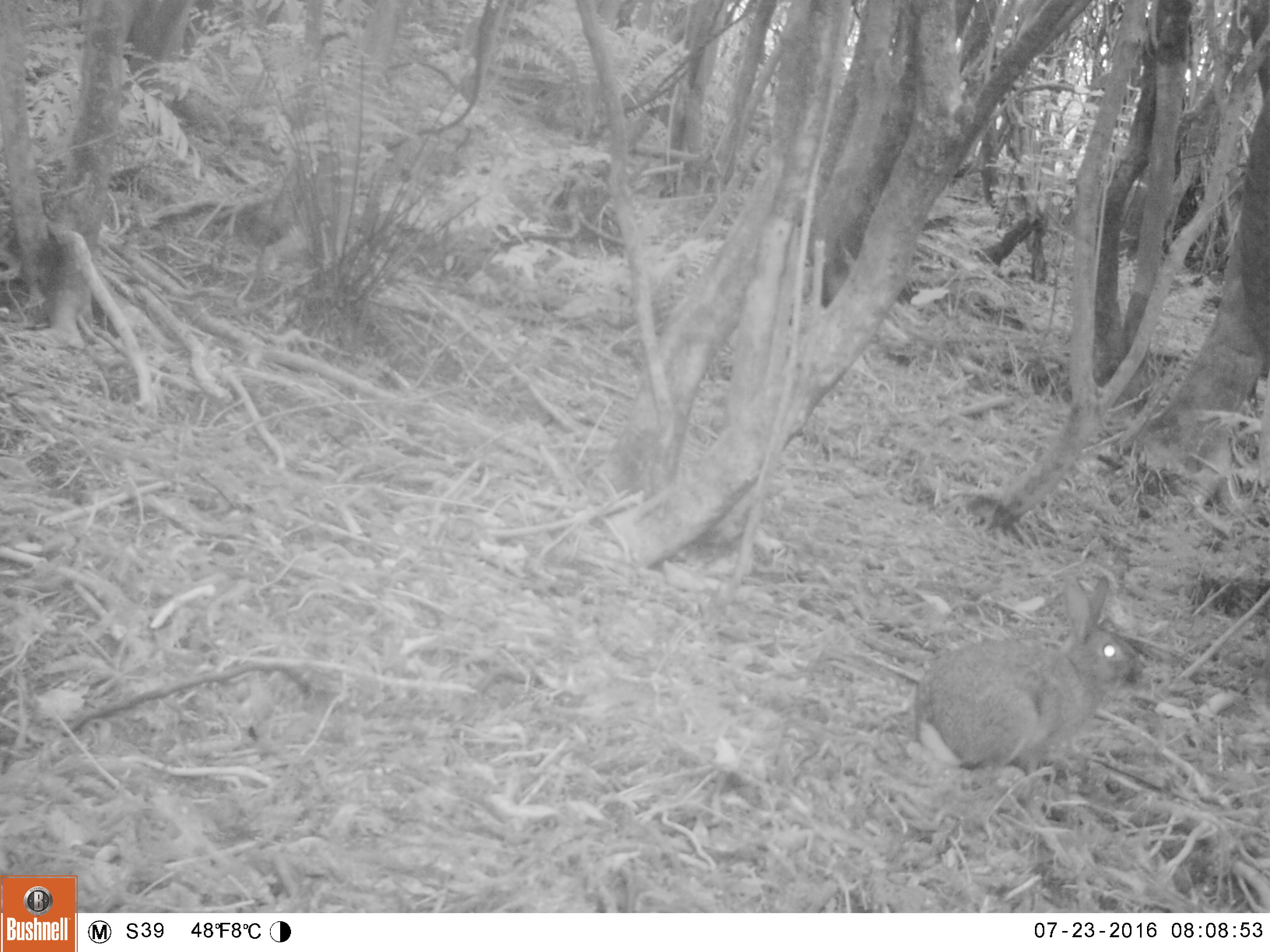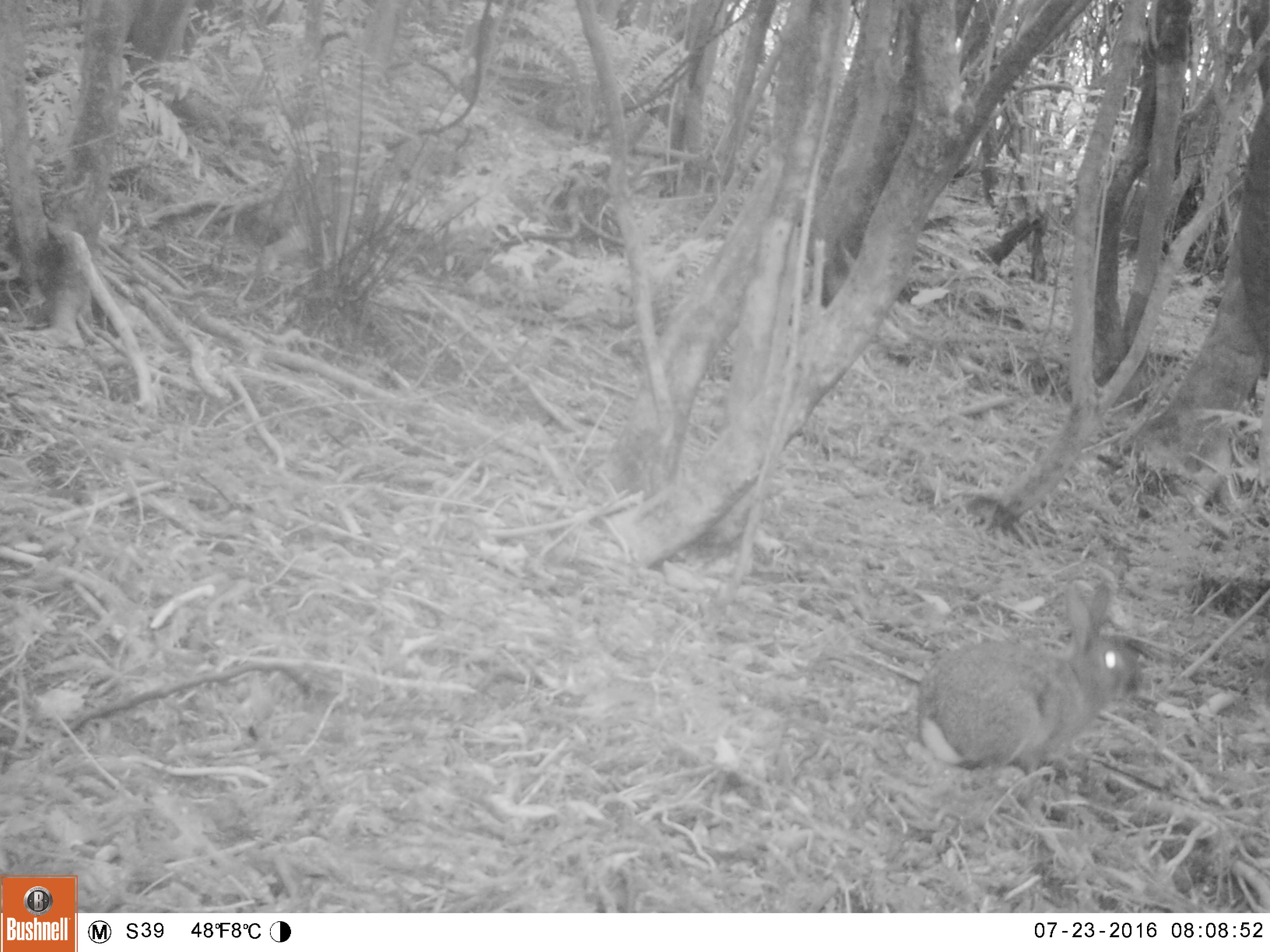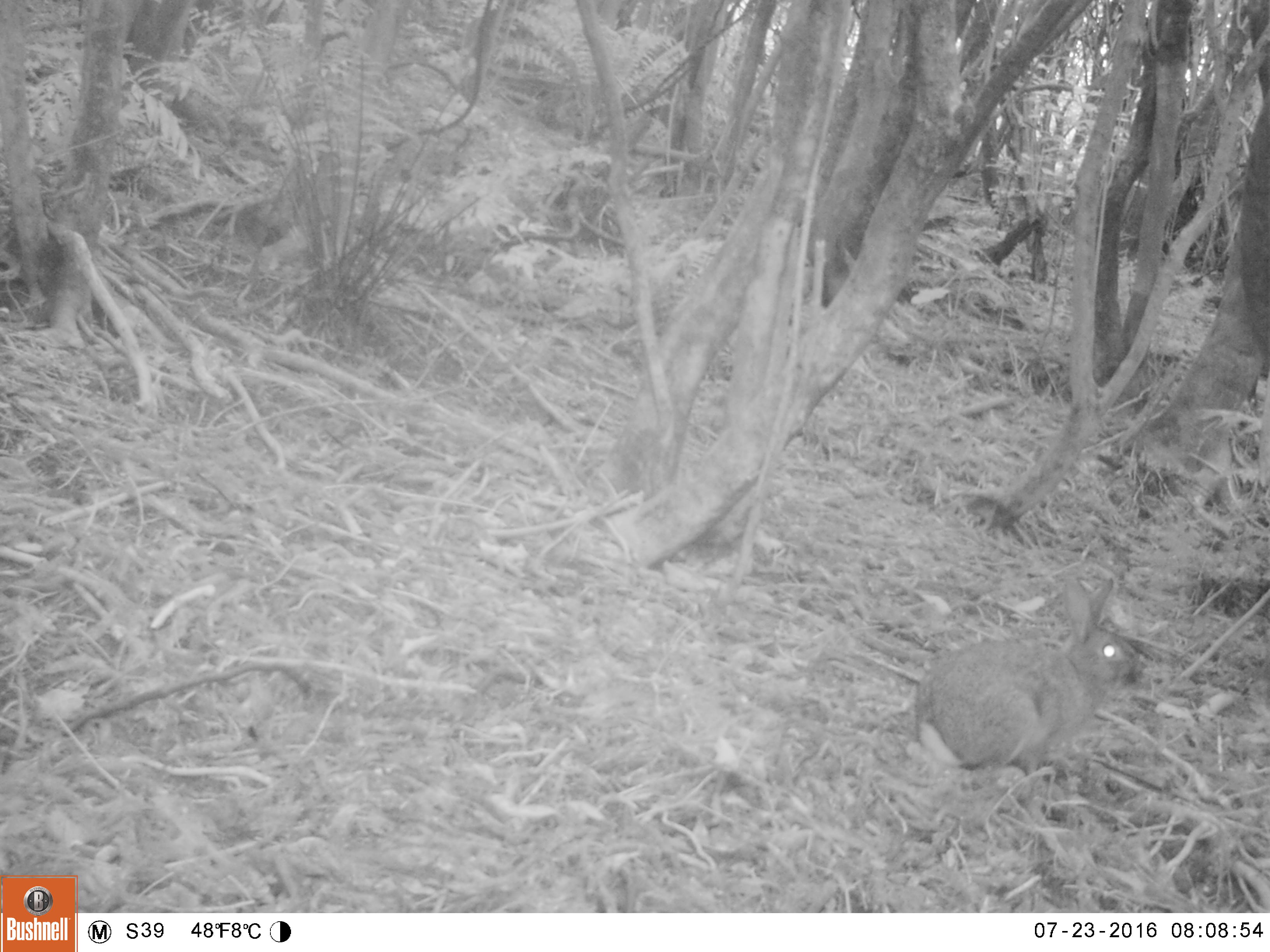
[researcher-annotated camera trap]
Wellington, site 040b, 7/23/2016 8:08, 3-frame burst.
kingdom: Animalia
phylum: Chordata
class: Mammalia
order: Lagomorpha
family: Leporidae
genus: Lepus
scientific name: Lepus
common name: hare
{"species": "hare (Lepus)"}